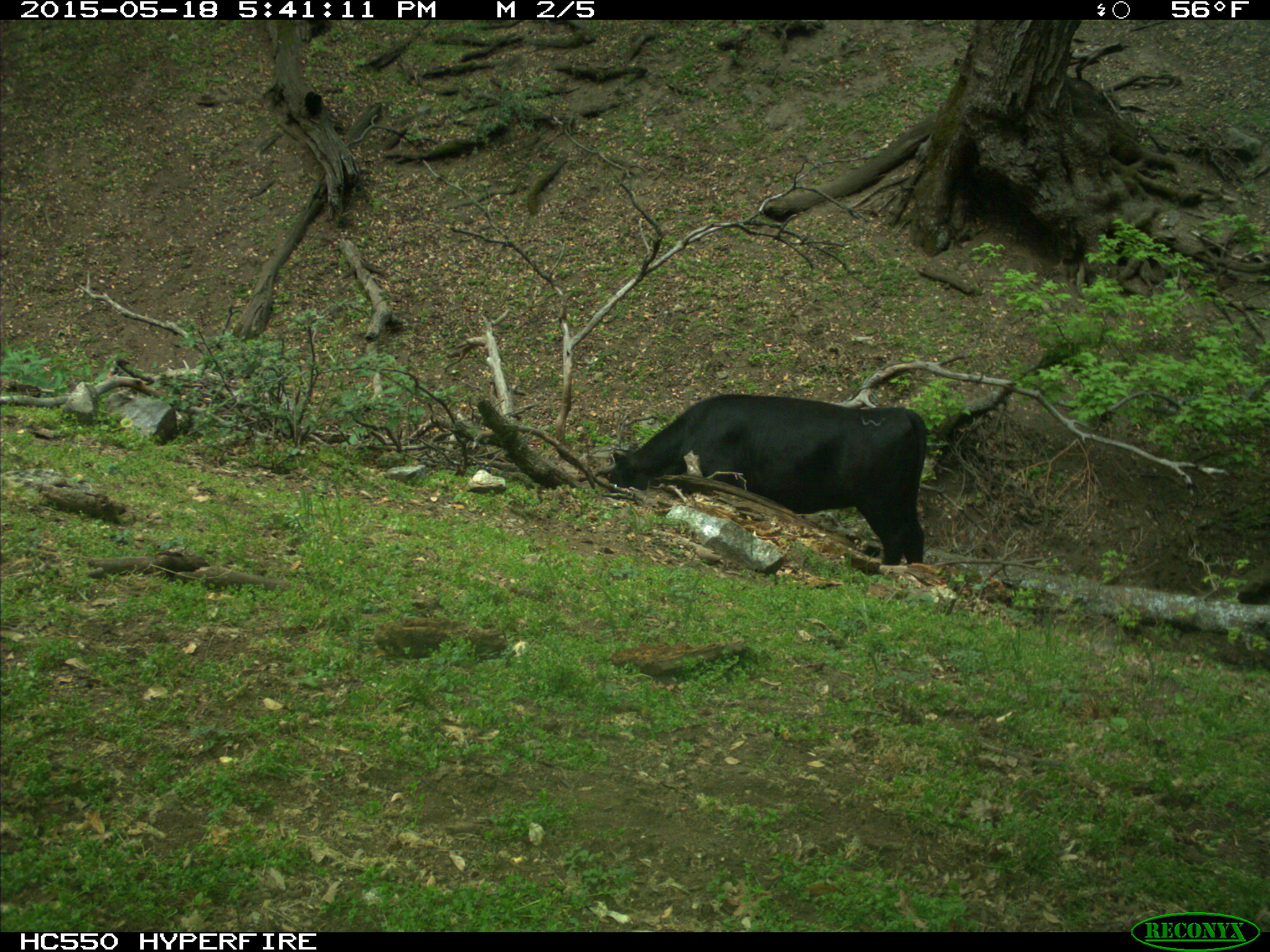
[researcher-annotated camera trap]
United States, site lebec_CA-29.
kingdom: Animalia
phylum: Chordata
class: Mammalia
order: Artiodactyla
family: Bovidae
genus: Bos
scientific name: Bos taurus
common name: domestic cow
Bos taurus (domestic cow).